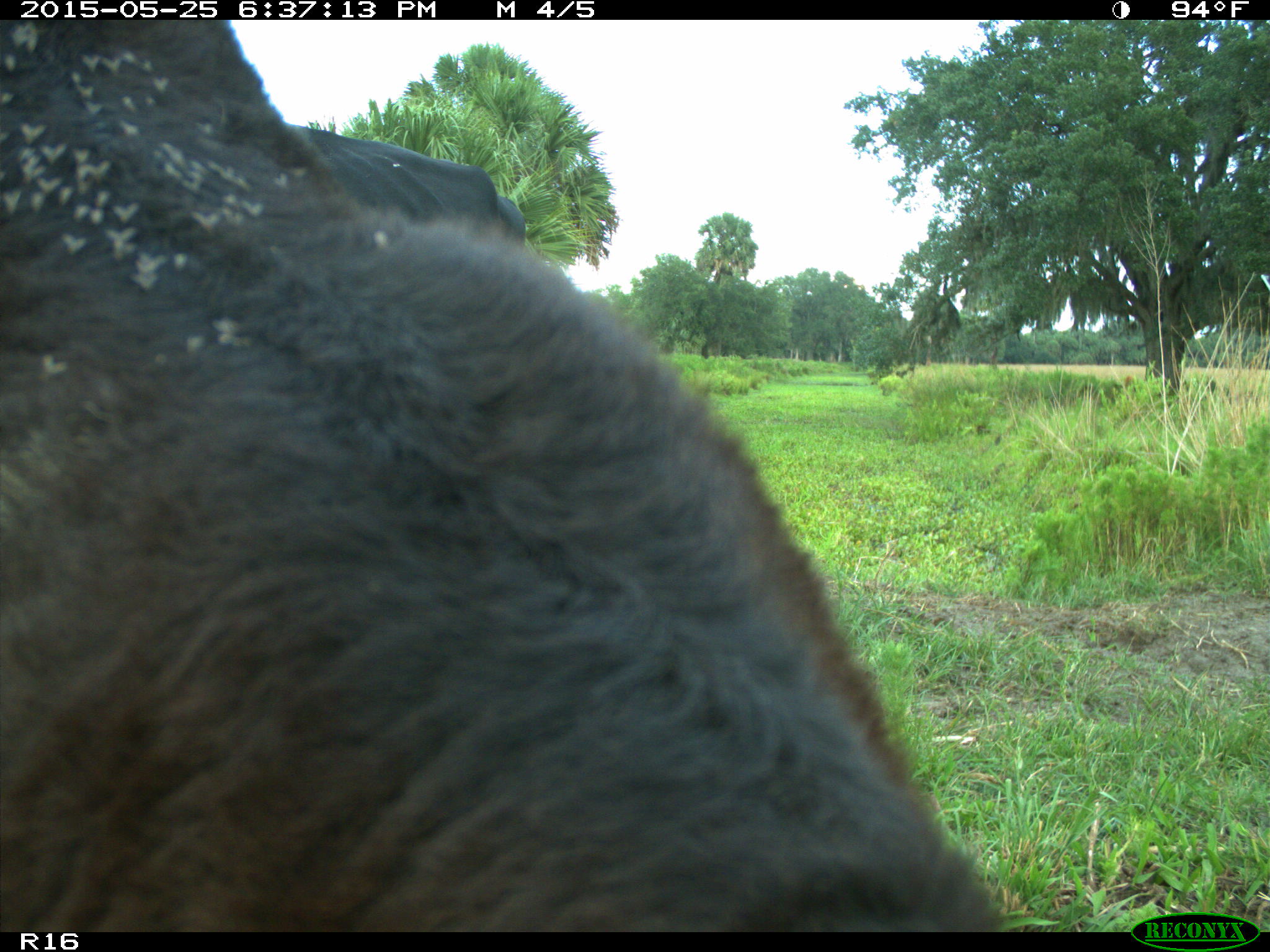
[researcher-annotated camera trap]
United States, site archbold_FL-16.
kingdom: Animalia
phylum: Chordata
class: Mammalia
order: Artiodactyla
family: Bovidae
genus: Bos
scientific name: Bos taurus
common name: domestic cow